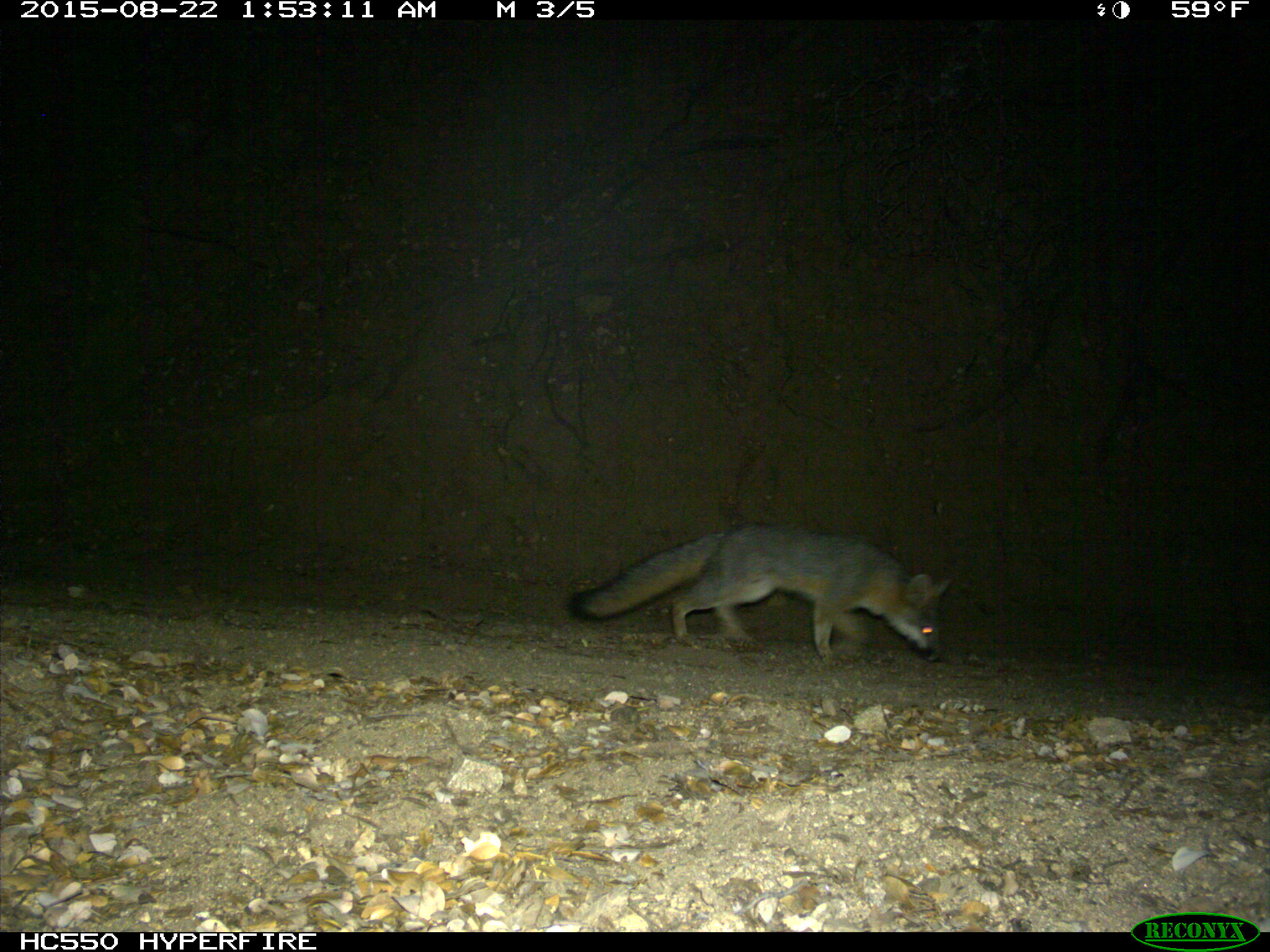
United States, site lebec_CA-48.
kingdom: Animalia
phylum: Chordata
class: Mammalia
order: Carnivora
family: Canidae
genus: Urocyon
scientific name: Urocyon cinereoargenteus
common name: gray fox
Urocyon cinereoargenteus (gray fox).